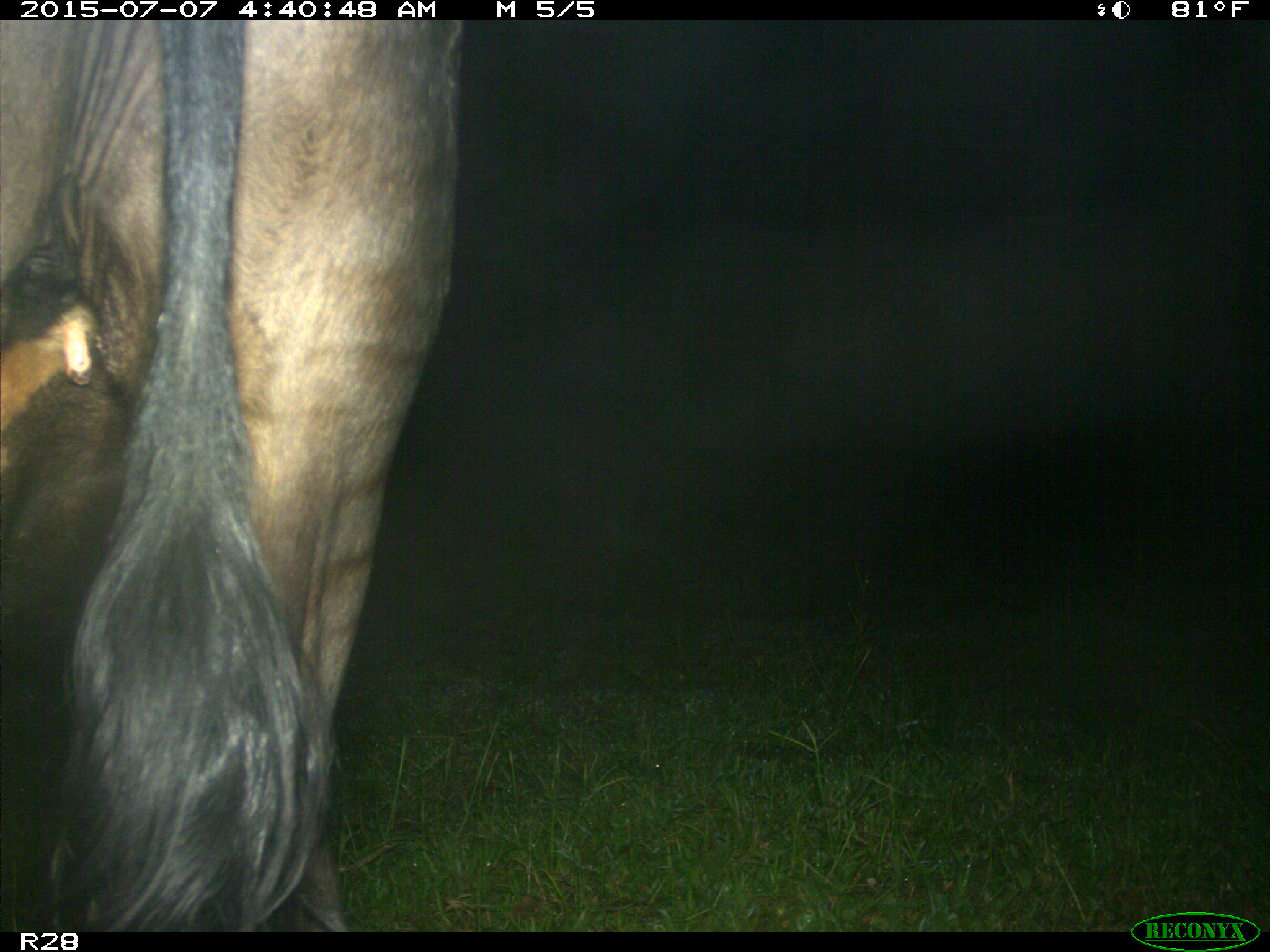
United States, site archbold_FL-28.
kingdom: Animalia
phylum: Chordata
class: Mammalia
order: Artiodactyla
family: Bovidae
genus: Bos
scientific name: Bos taurus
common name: domestic cow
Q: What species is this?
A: Bos taurus (domestic cow).